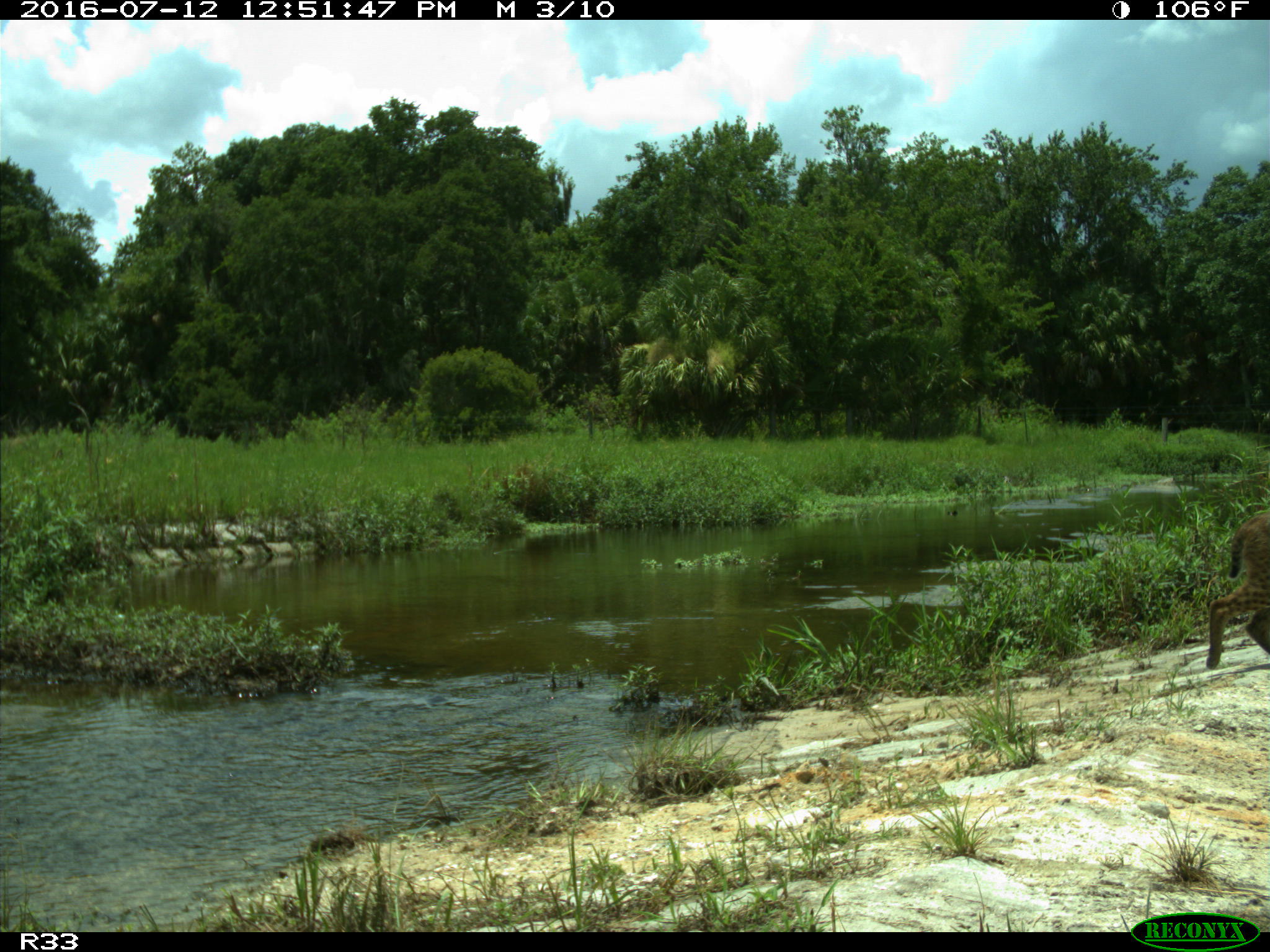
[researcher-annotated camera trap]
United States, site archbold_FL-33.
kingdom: Animalia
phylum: Chordata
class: Mammalia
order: Carnivora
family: Felidae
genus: Lynx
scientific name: Lynx rufus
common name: bobcat